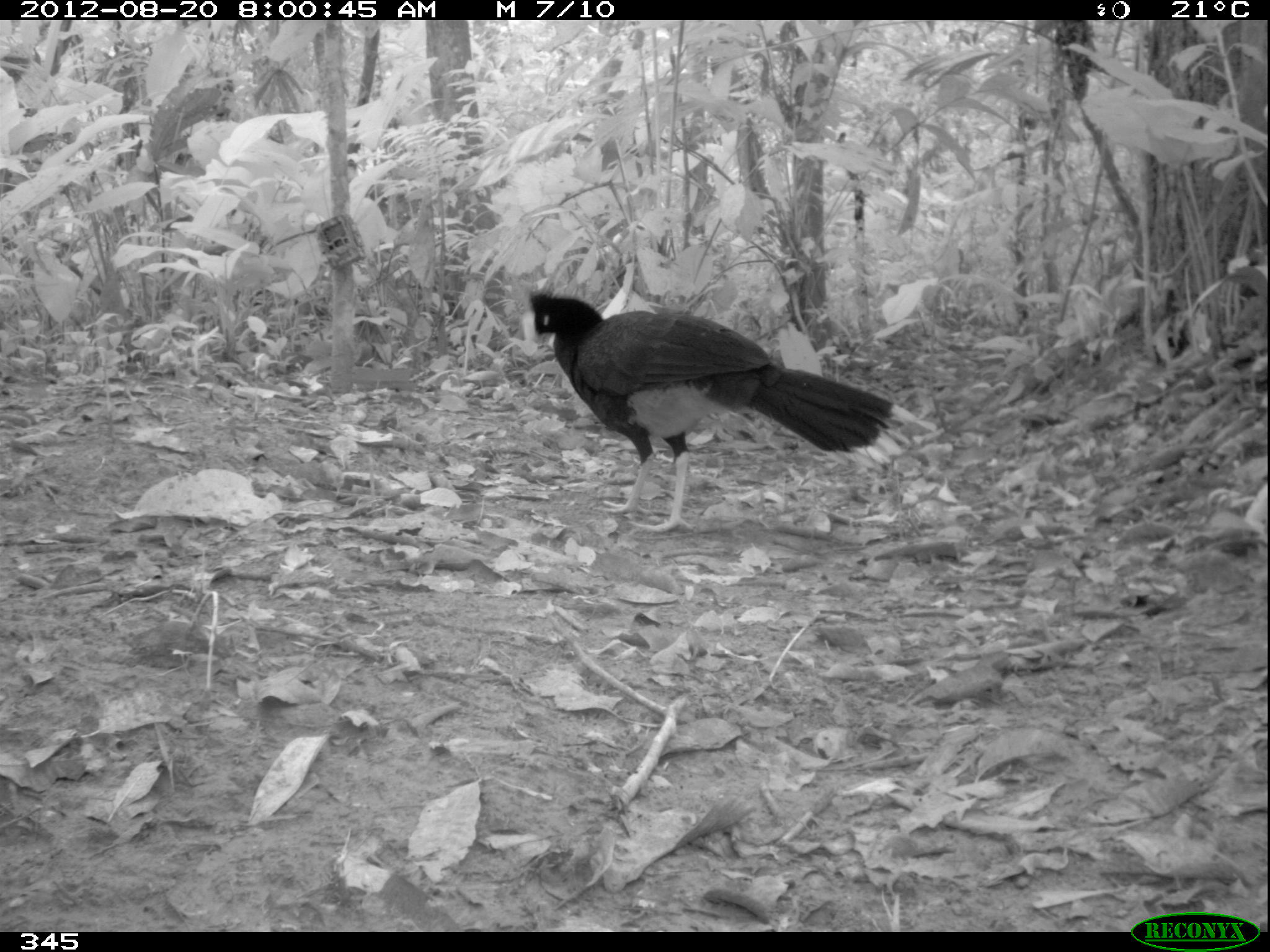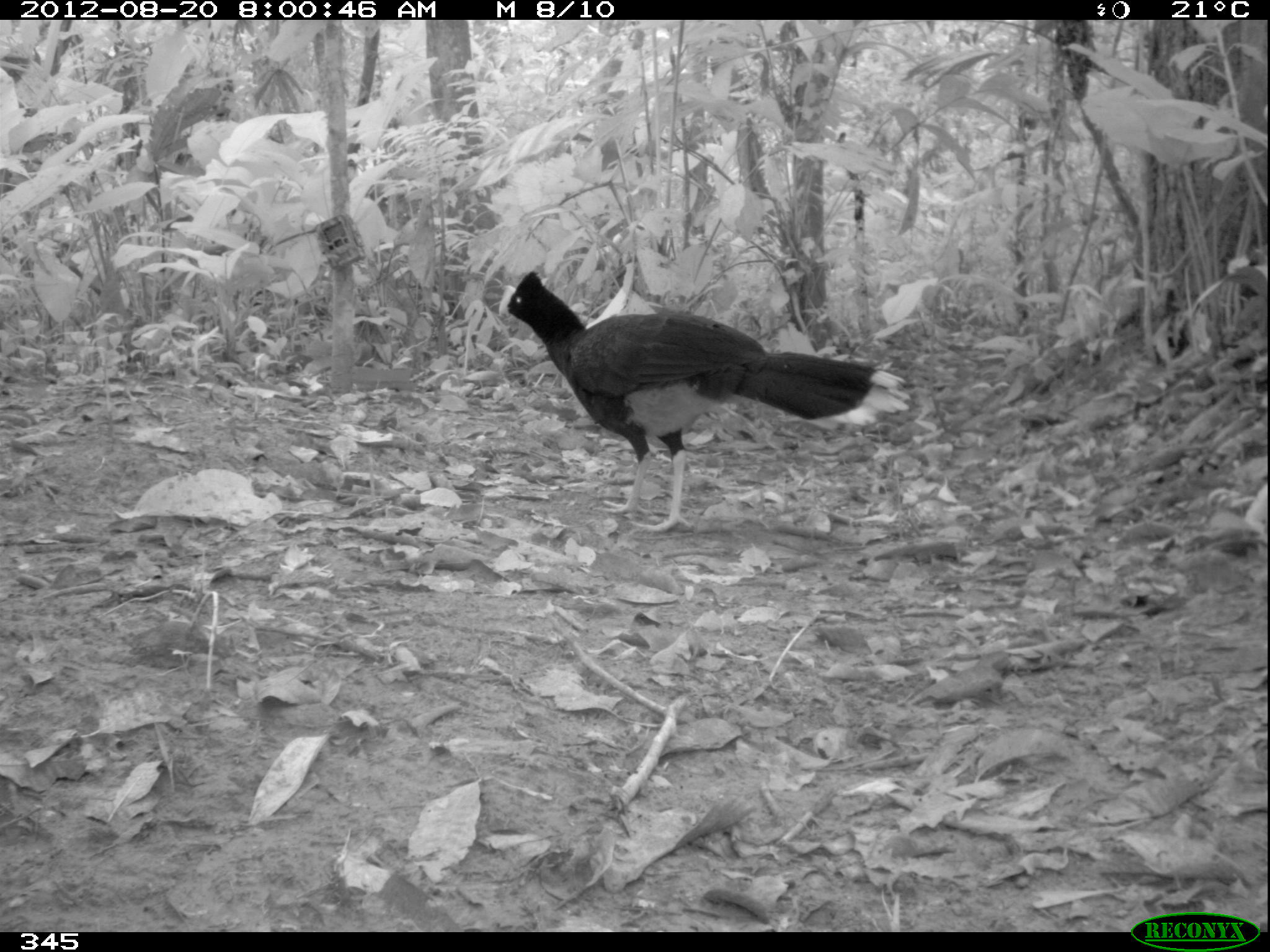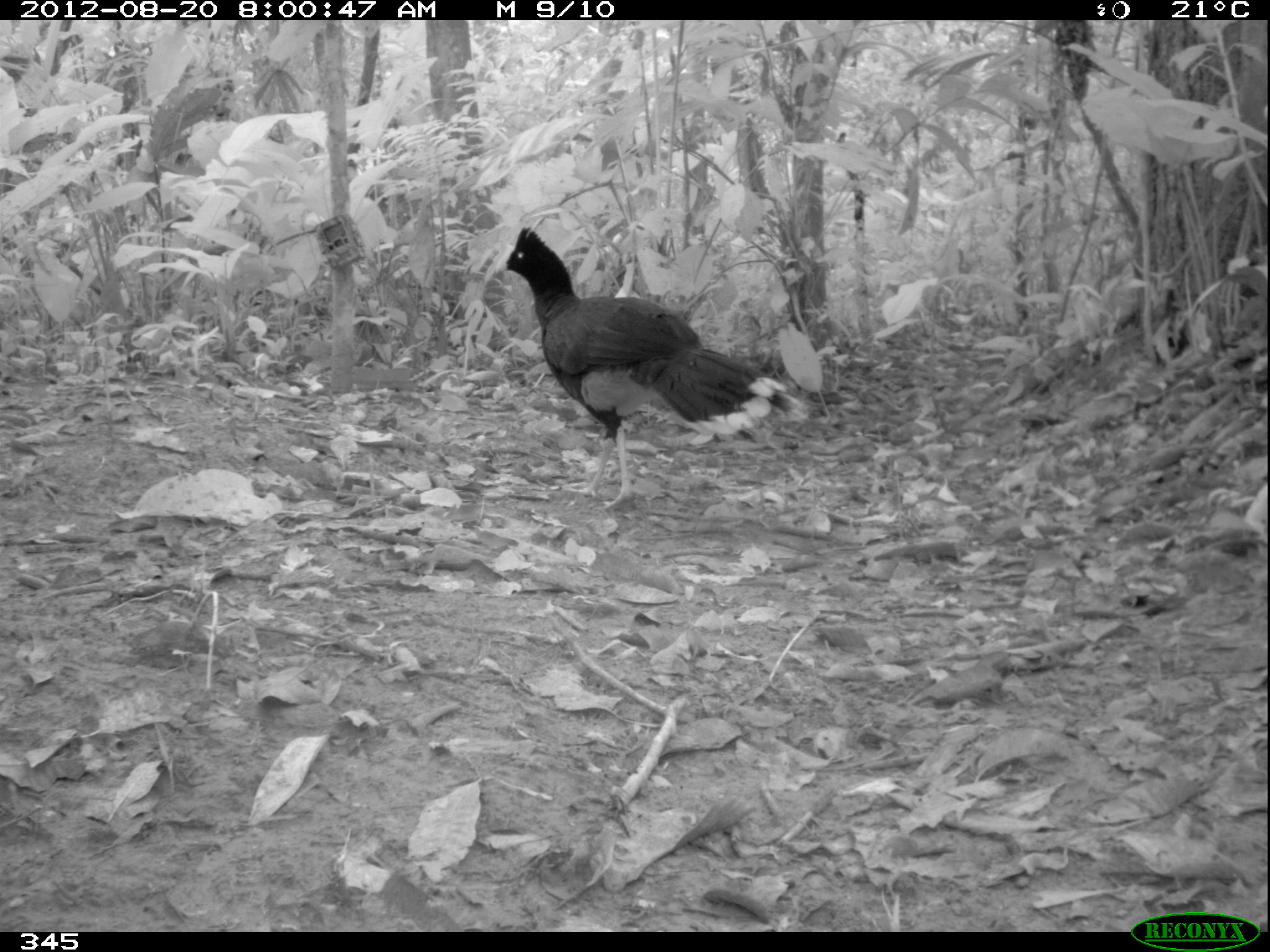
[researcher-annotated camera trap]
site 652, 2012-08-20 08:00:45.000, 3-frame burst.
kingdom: Animalia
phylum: Chordata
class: Aves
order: Galliformes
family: Cracidae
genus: Mitu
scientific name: Mitu tuberosum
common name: razor-billed curassow